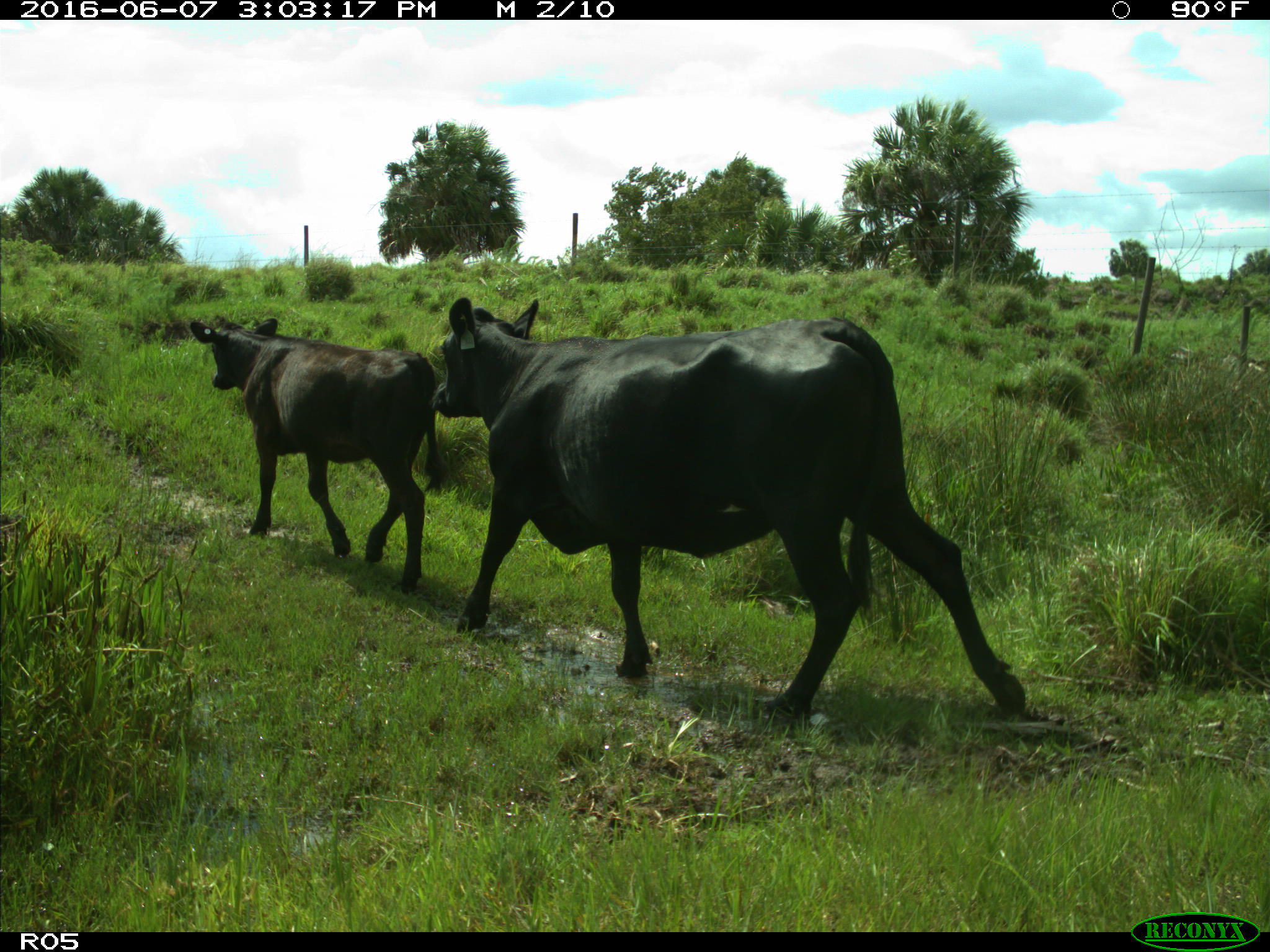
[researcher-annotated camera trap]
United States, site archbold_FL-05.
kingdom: Animalia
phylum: Chordata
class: Mammalia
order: Artiodactyla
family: Bovidae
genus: Bos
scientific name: Bos taurus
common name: domestic cow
Bos taurus (domestic cow).